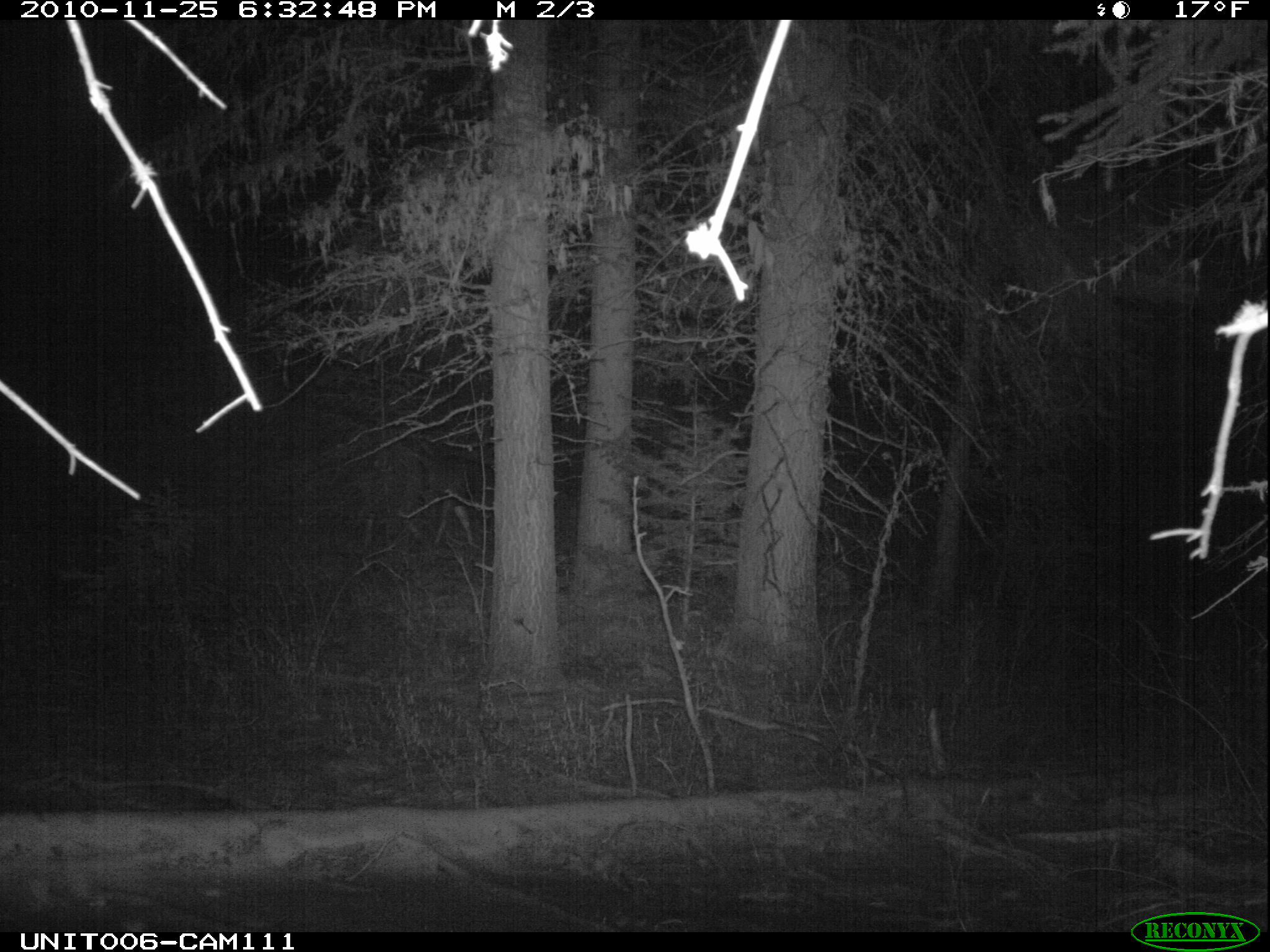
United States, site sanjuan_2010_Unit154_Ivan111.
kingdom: Animalia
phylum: Chordata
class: Mammalia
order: Artiodactyla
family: Cervidae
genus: Cervus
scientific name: Cervus elaphus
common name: red deer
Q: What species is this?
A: Cervus elaphus (red deer).